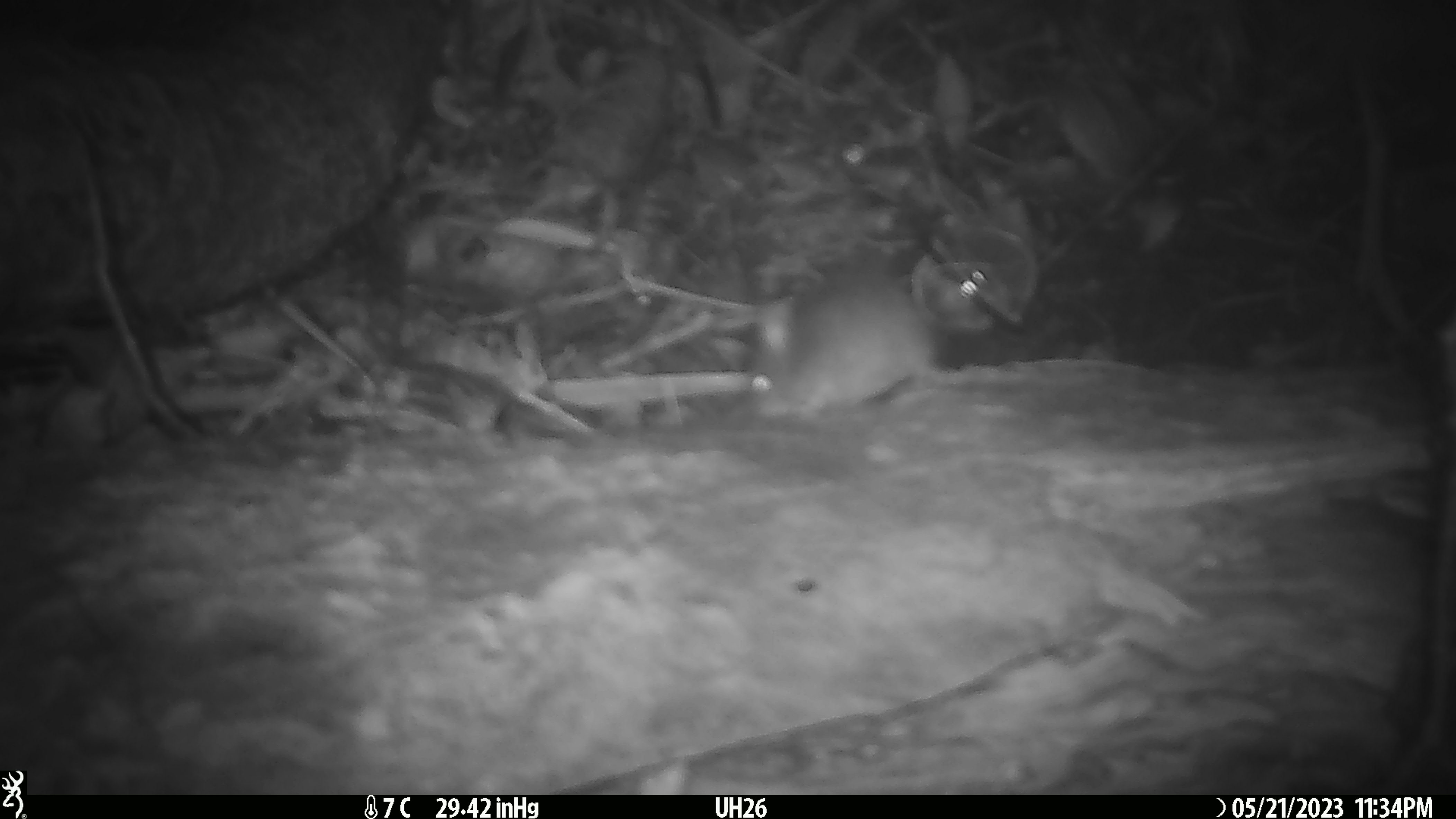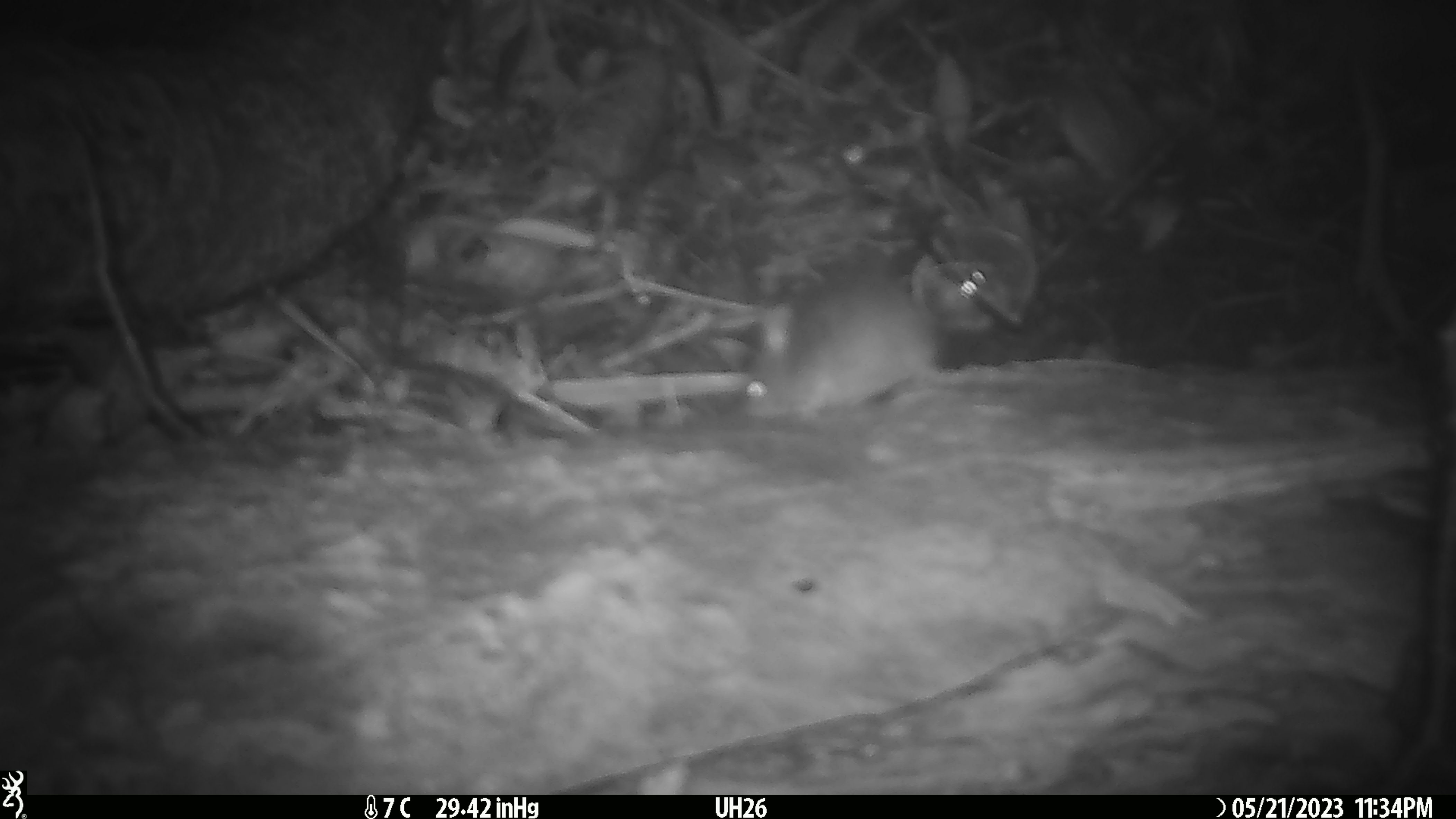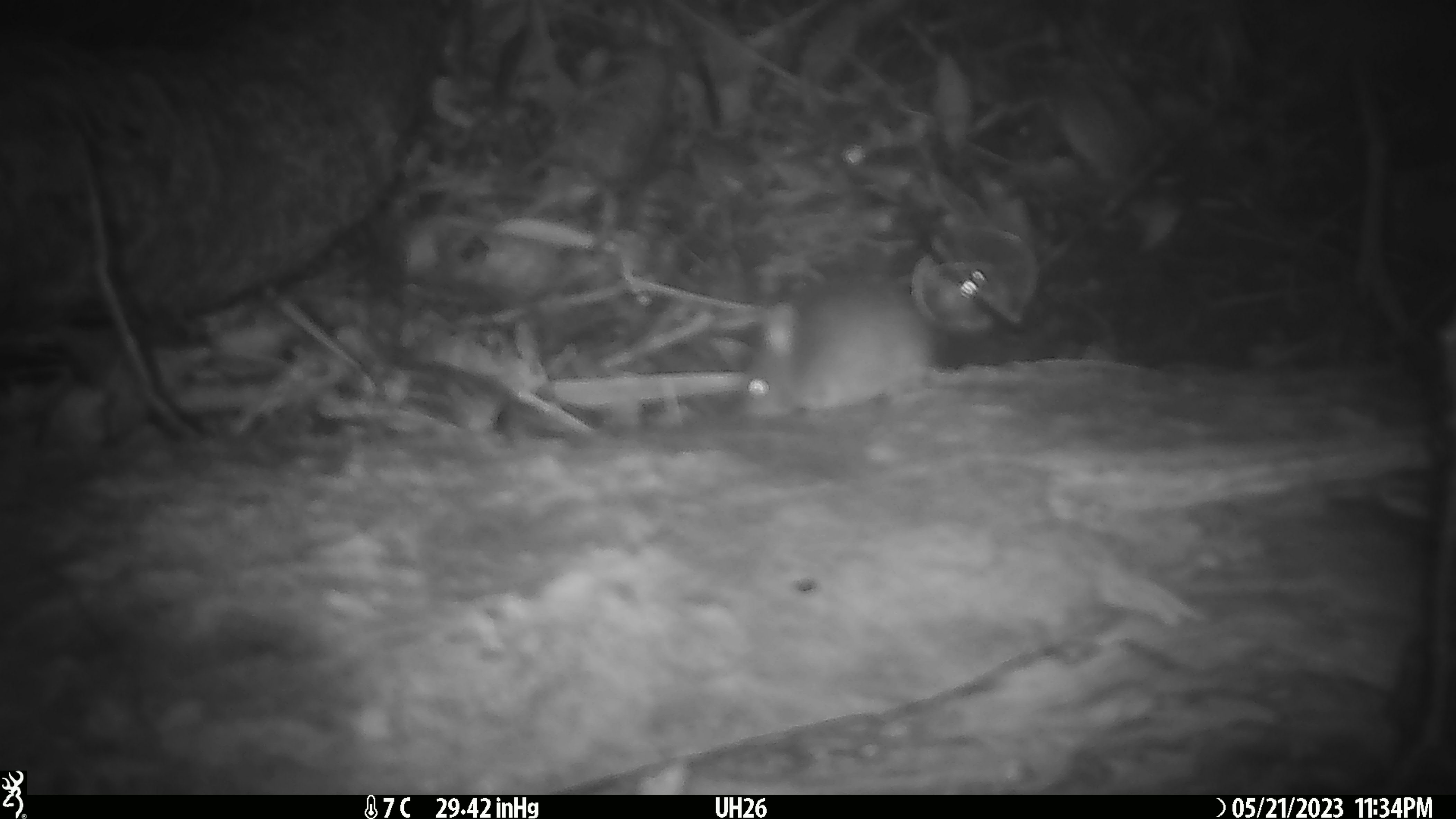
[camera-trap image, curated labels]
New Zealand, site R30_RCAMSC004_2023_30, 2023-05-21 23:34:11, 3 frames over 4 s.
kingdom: Animalia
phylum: Chordata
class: Mammalia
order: Rodentia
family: Muridae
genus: Mus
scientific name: Mus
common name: mouse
Mouse (Mus).